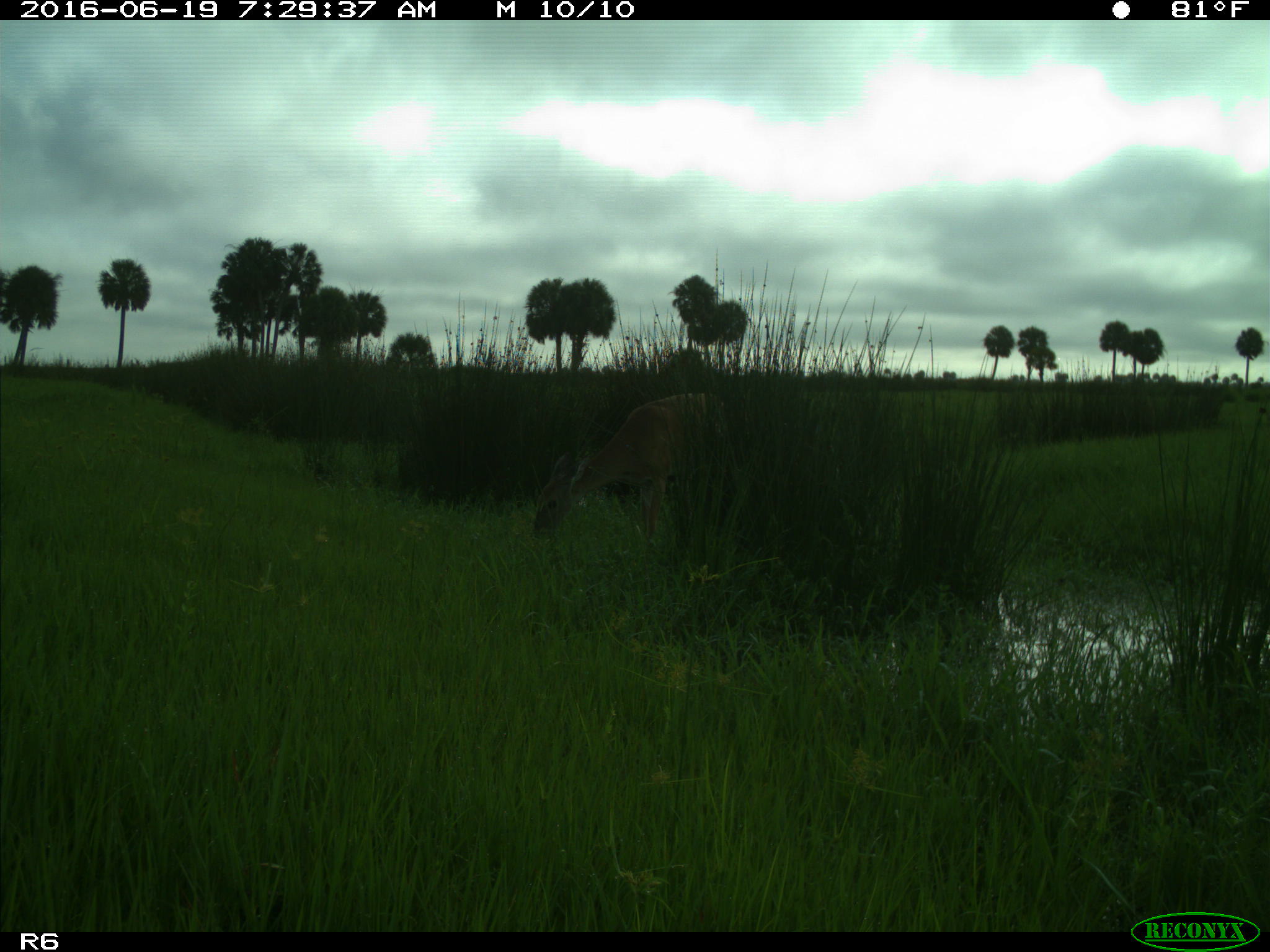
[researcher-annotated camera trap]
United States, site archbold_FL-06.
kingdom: Animalia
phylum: Chordata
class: Mammalia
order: Artiodactyla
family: Cervidae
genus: Odocoileus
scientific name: Odocoileus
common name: deer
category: unidentified deer